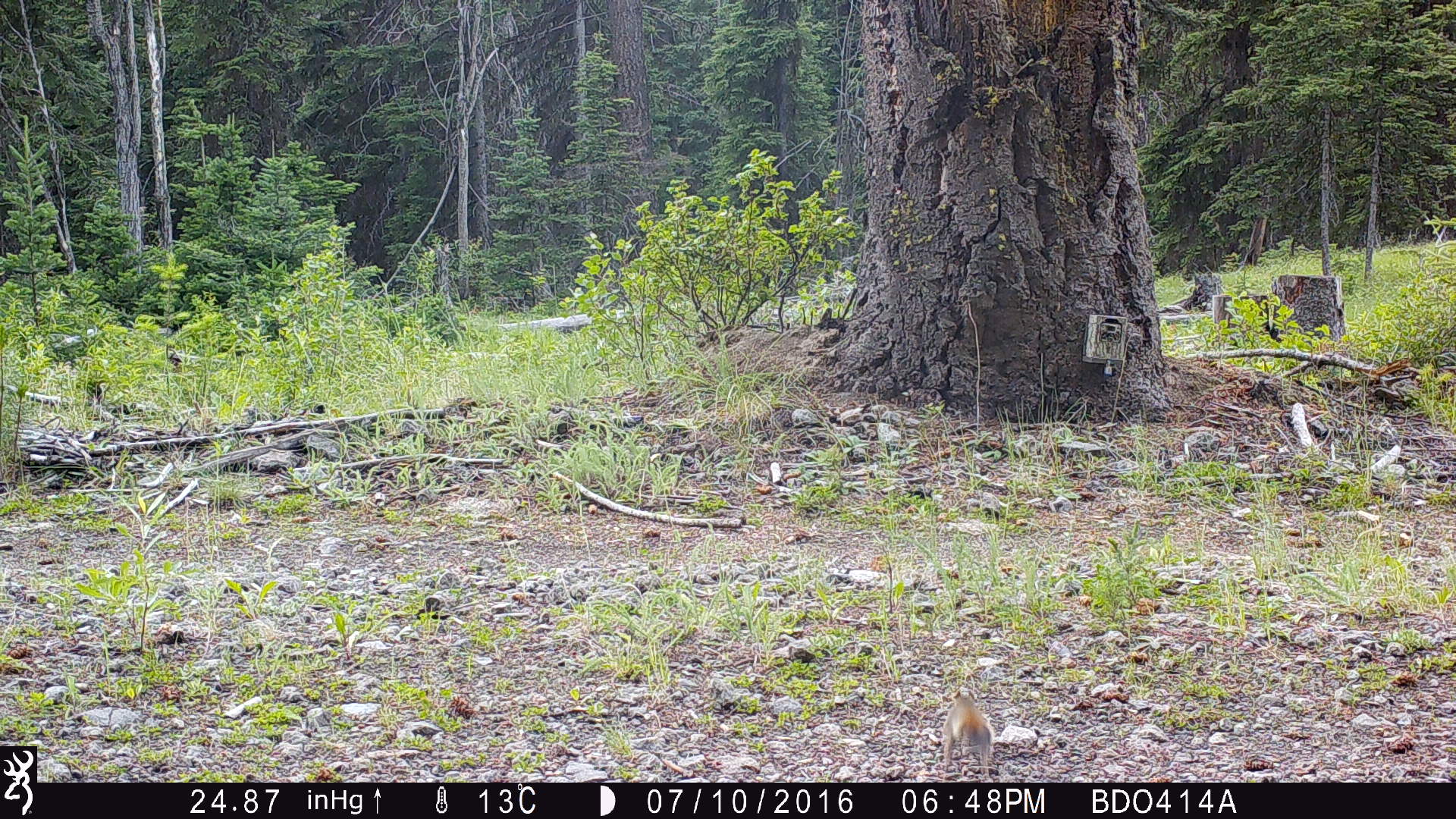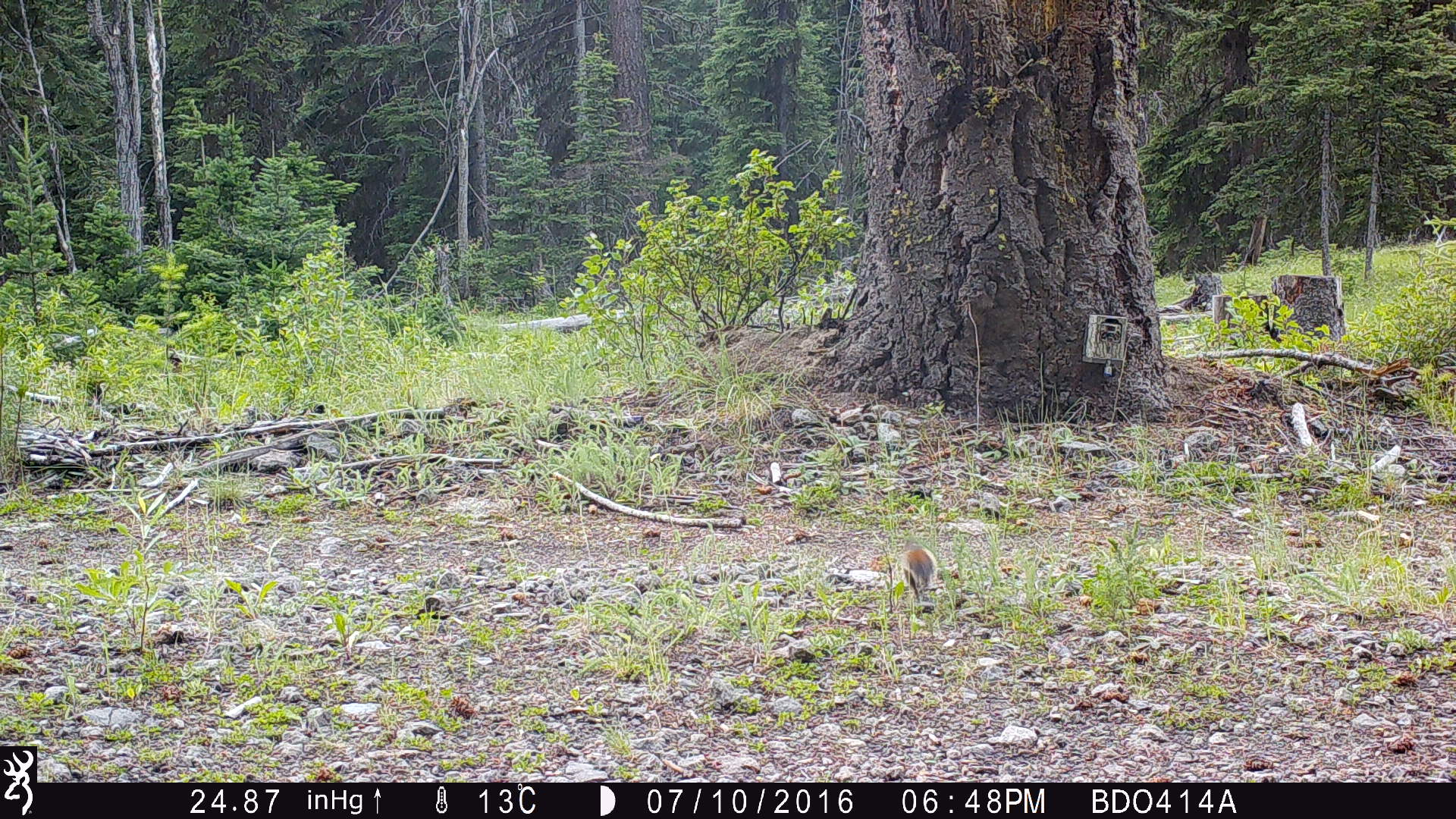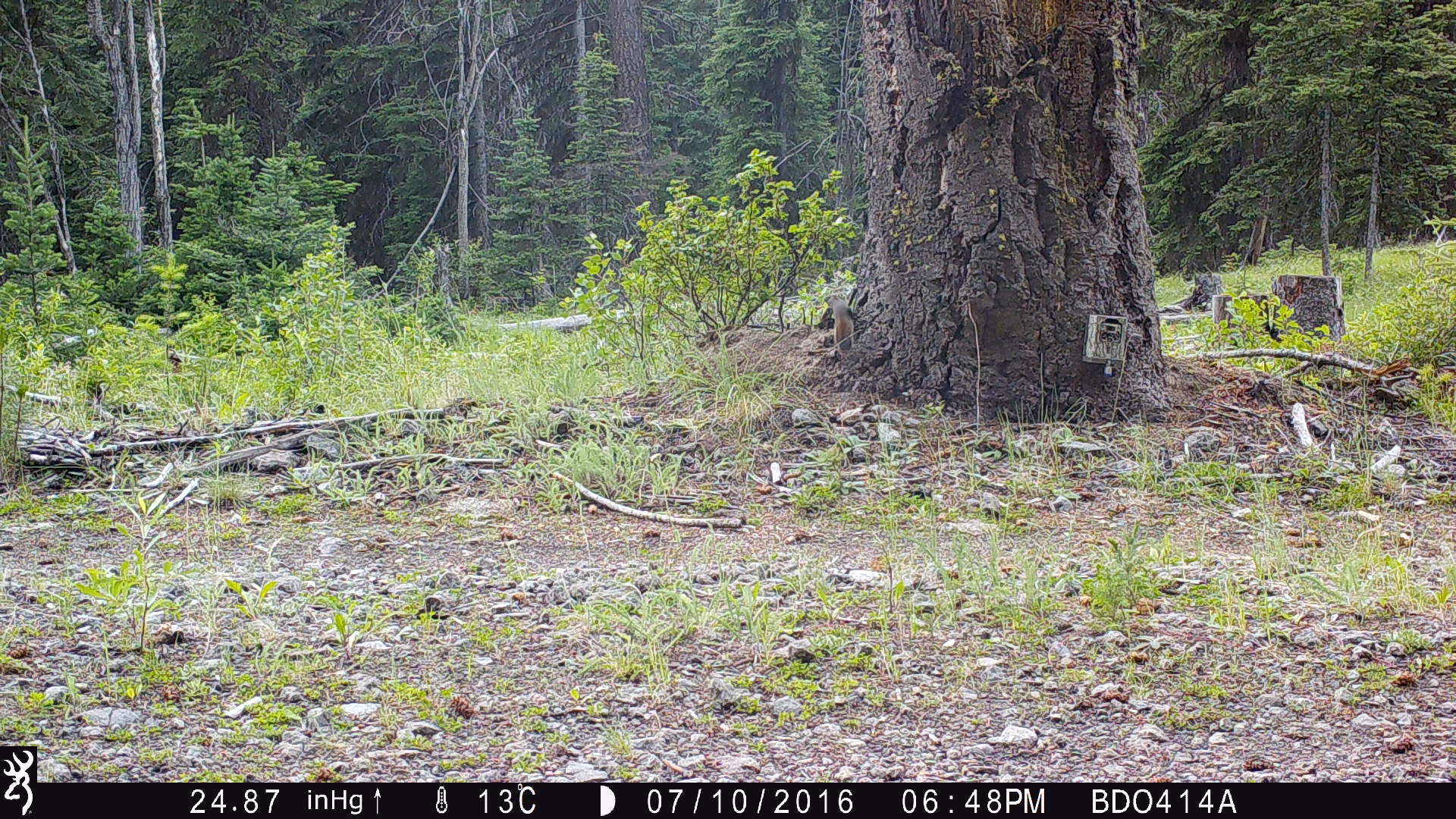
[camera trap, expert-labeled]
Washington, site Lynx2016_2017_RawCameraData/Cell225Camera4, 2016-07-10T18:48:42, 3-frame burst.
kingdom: Animalia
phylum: Chordata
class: Mammalia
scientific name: Mammalia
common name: small mammal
Small mammal (Mammalia). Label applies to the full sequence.